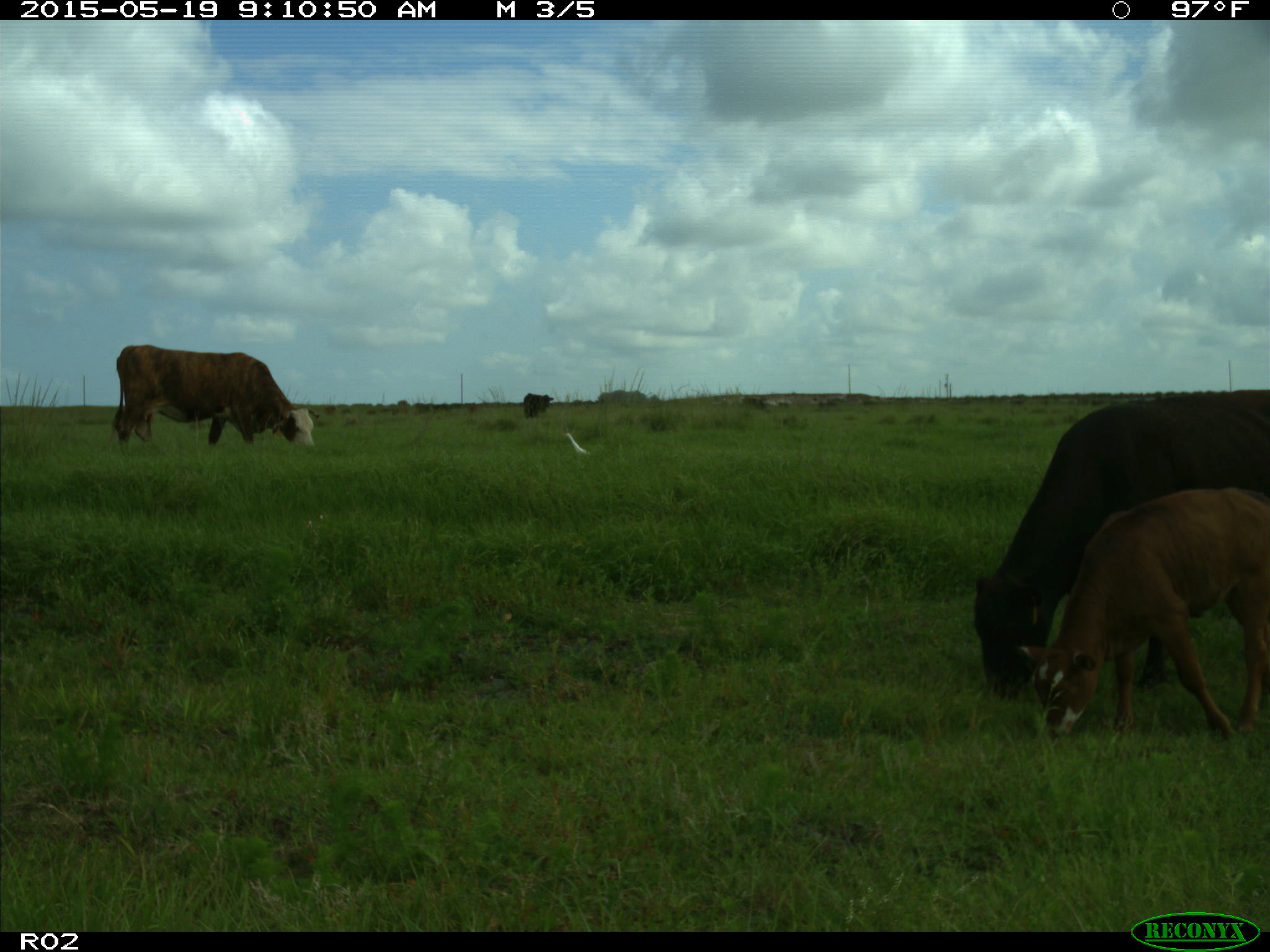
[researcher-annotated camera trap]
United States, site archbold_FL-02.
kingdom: Animalia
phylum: Chordata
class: Mammalia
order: Artiodactyla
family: Bovidae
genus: Bos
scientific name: Bos taurus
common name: domestic cow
Bos taurus (domestic cow).